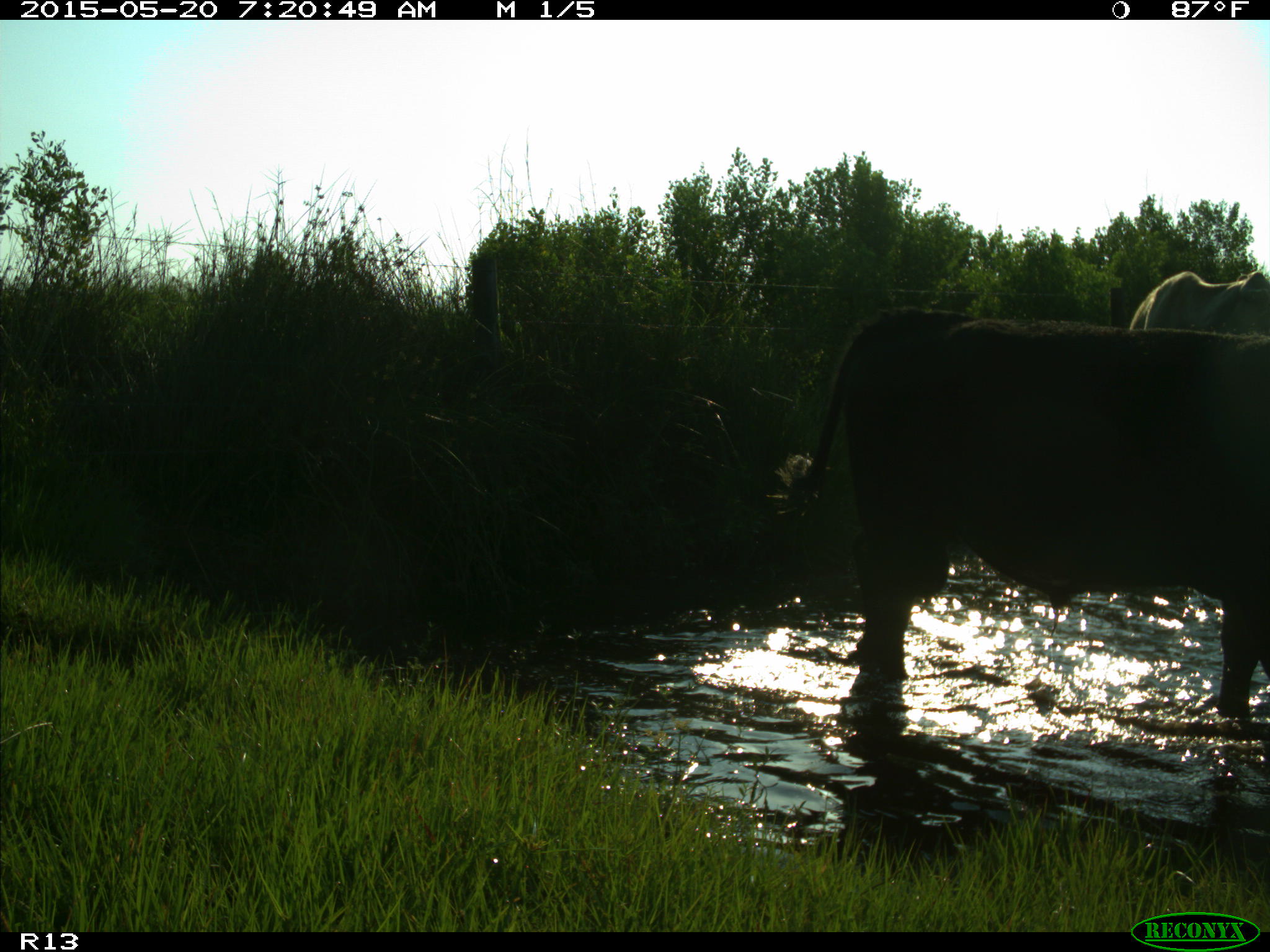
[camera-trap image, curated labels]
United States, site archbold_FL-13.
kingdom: Animalia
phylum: Chordata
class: Mammalia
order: Artiodactyla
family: Bovidae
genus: Bos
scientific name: Bos taurus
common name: domestic cow